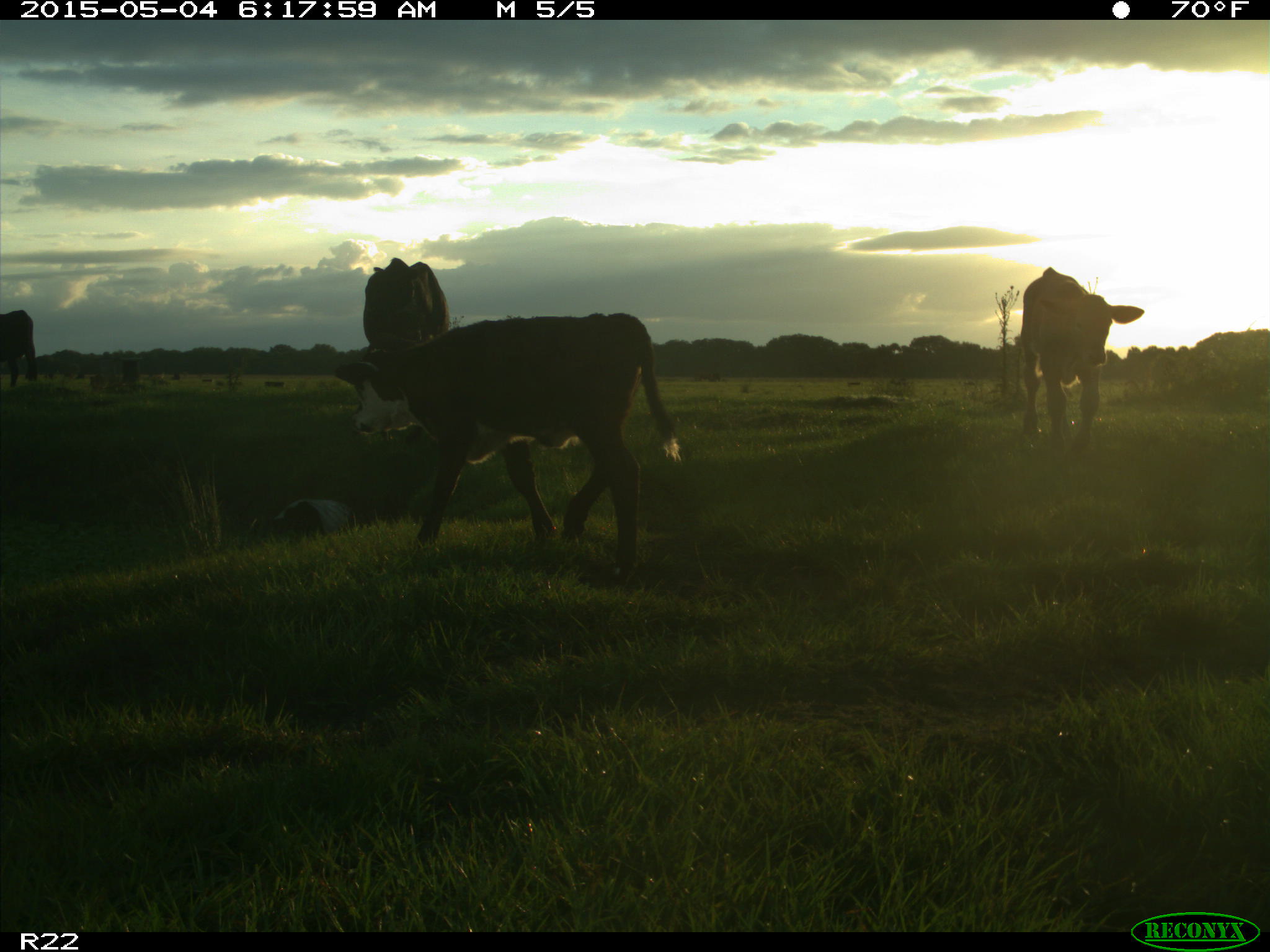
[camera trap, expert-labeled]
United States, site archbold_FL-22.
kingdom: Animalia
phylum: Chordata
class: Mammalia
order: Artiodactyla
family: Bovidae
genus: Bos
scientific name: Bos taurus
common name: domestic cow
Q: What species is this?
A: Bos taurus (domestic cow).